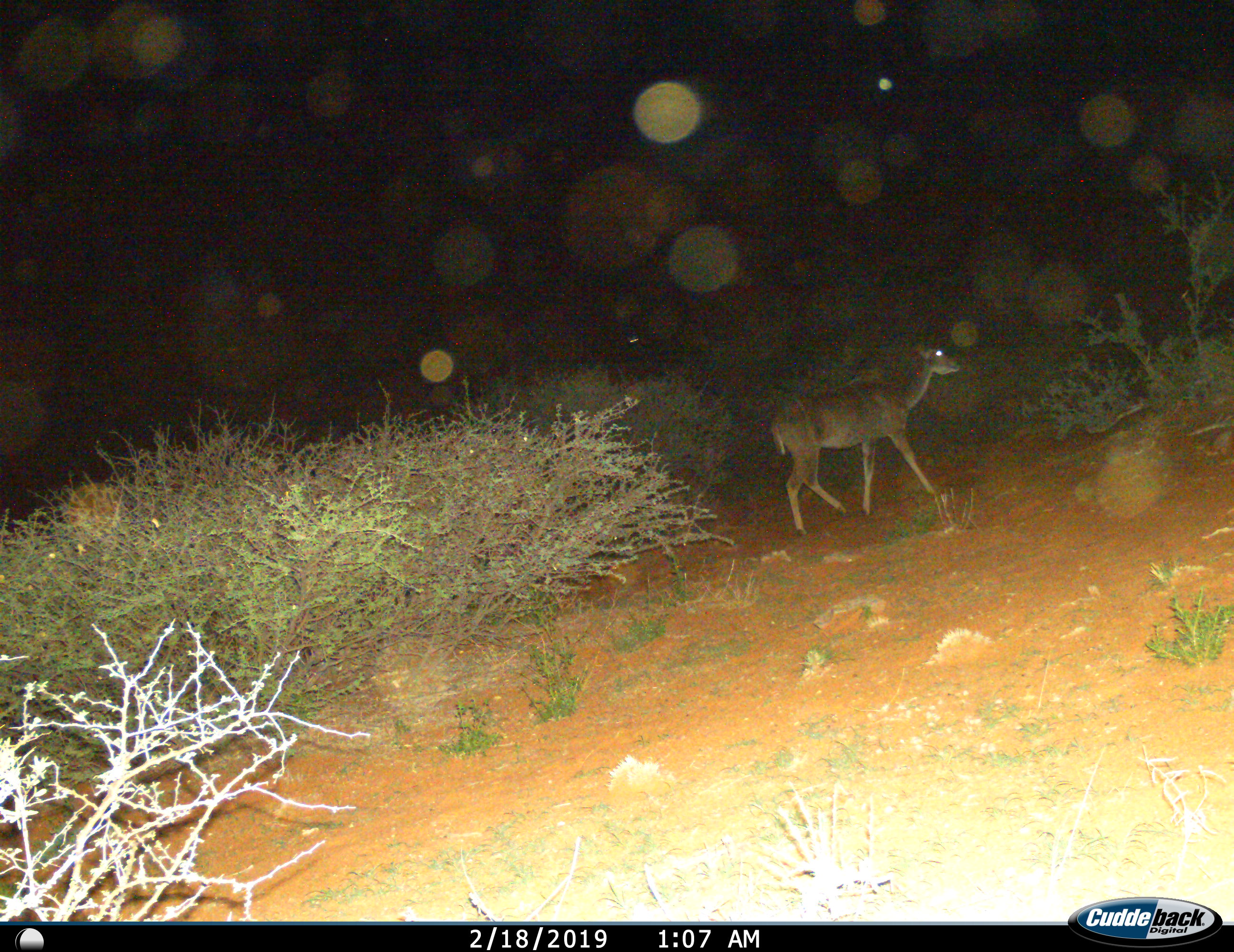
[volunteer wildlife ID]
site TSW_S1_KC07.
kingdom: Animalia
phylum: Chordata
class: Mammalia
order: Artiodactyla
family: Bovidae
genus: Tragelaphus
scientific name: Tragelaphus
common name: kudu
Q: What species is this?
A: Kudu (Tragelaphus).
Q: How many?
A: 1.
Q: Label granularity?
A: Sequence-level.